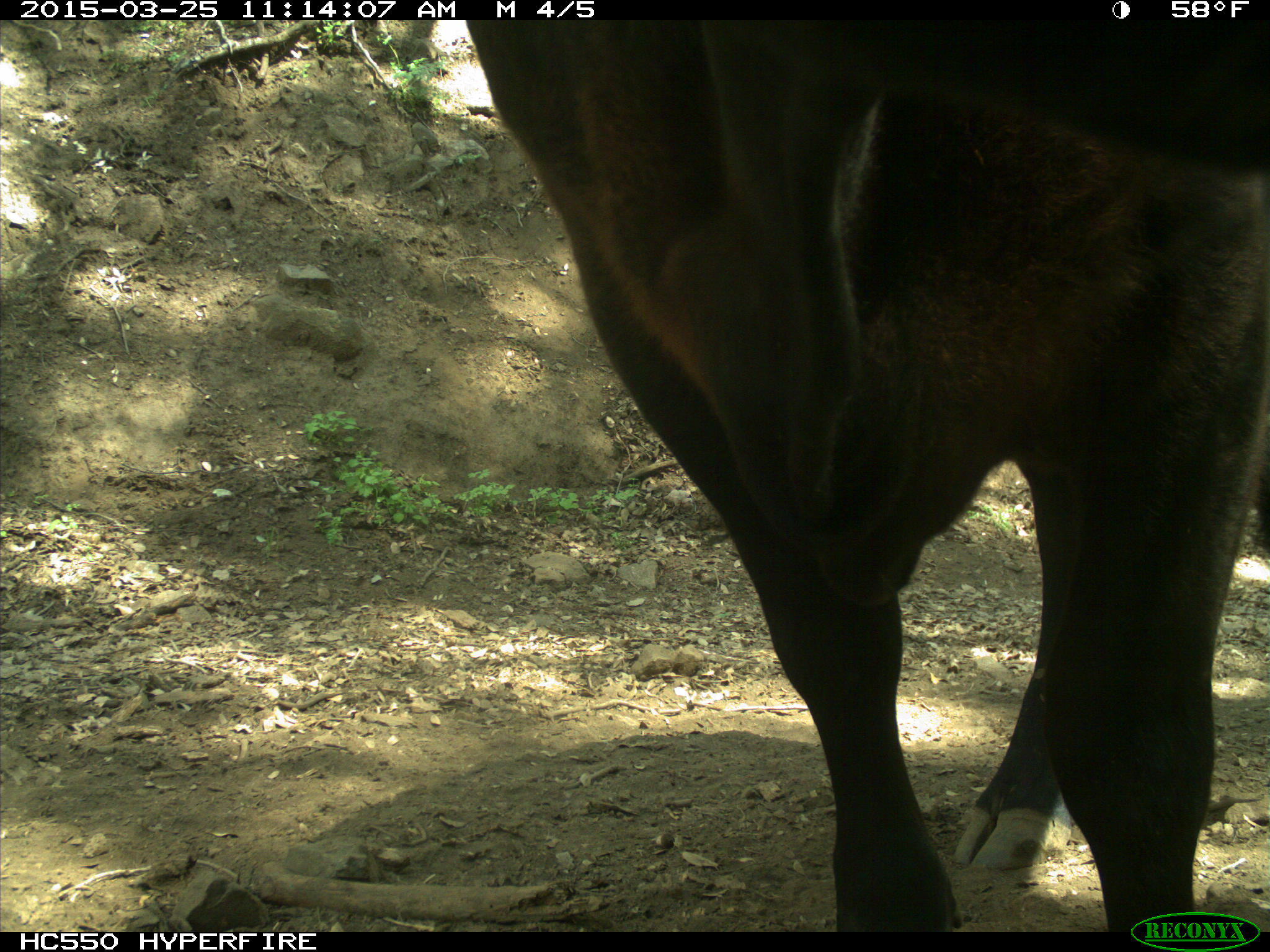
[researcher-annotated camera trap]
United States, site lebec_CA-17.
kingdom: Animalia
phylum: Chordata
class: Mammalia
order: Artiodactyla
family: Bovidae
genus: Bos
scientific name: Bos taurus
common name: domestic cow